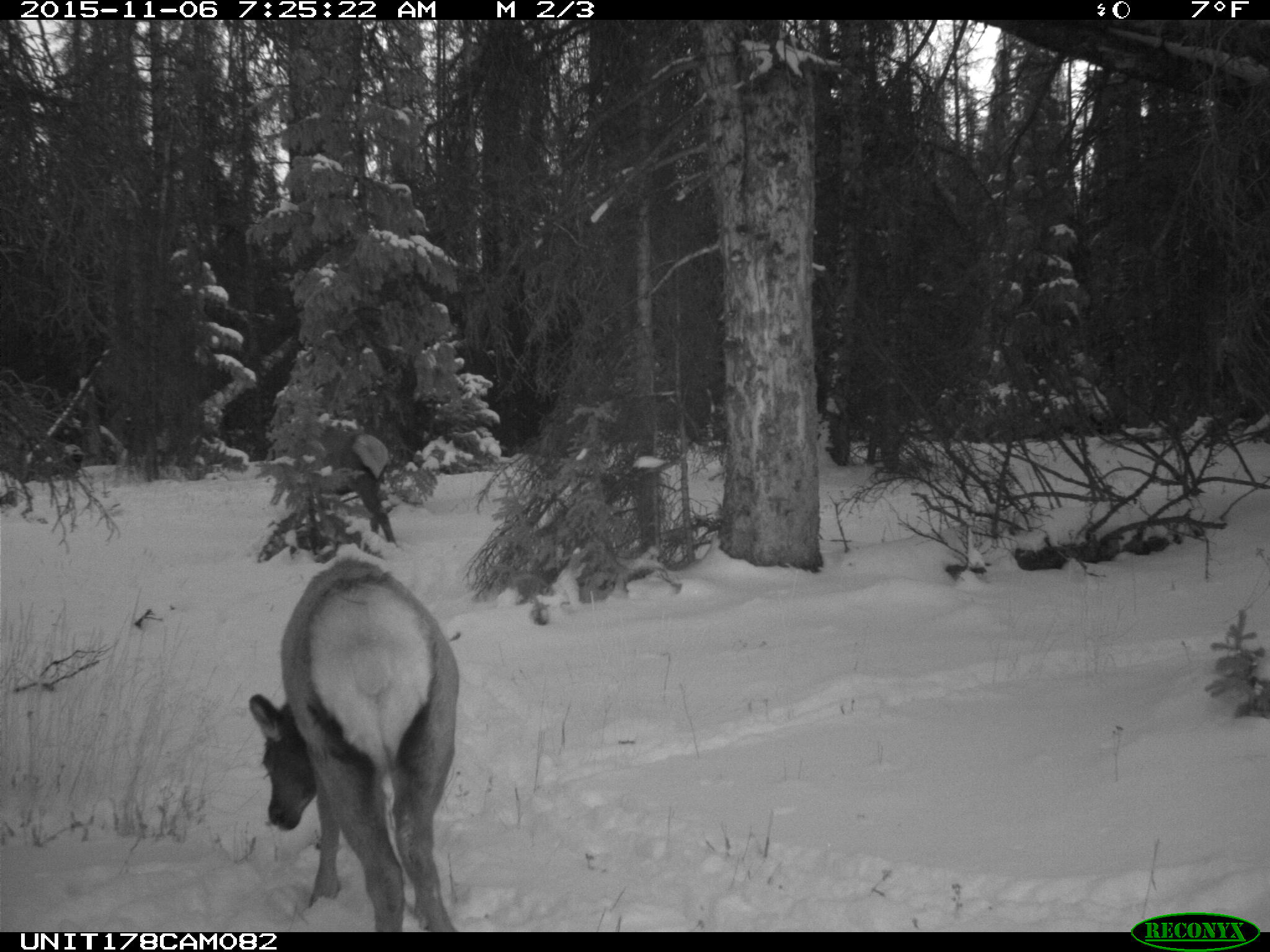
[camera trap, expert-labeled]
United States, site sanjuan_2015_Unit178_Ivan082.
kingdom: Animalia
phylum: Chordata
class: Mammalia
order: Artiodactyla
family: Cervidae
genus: Cervus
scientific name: Cervus elaphus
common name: red deer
Cervus elaphus (red deer).